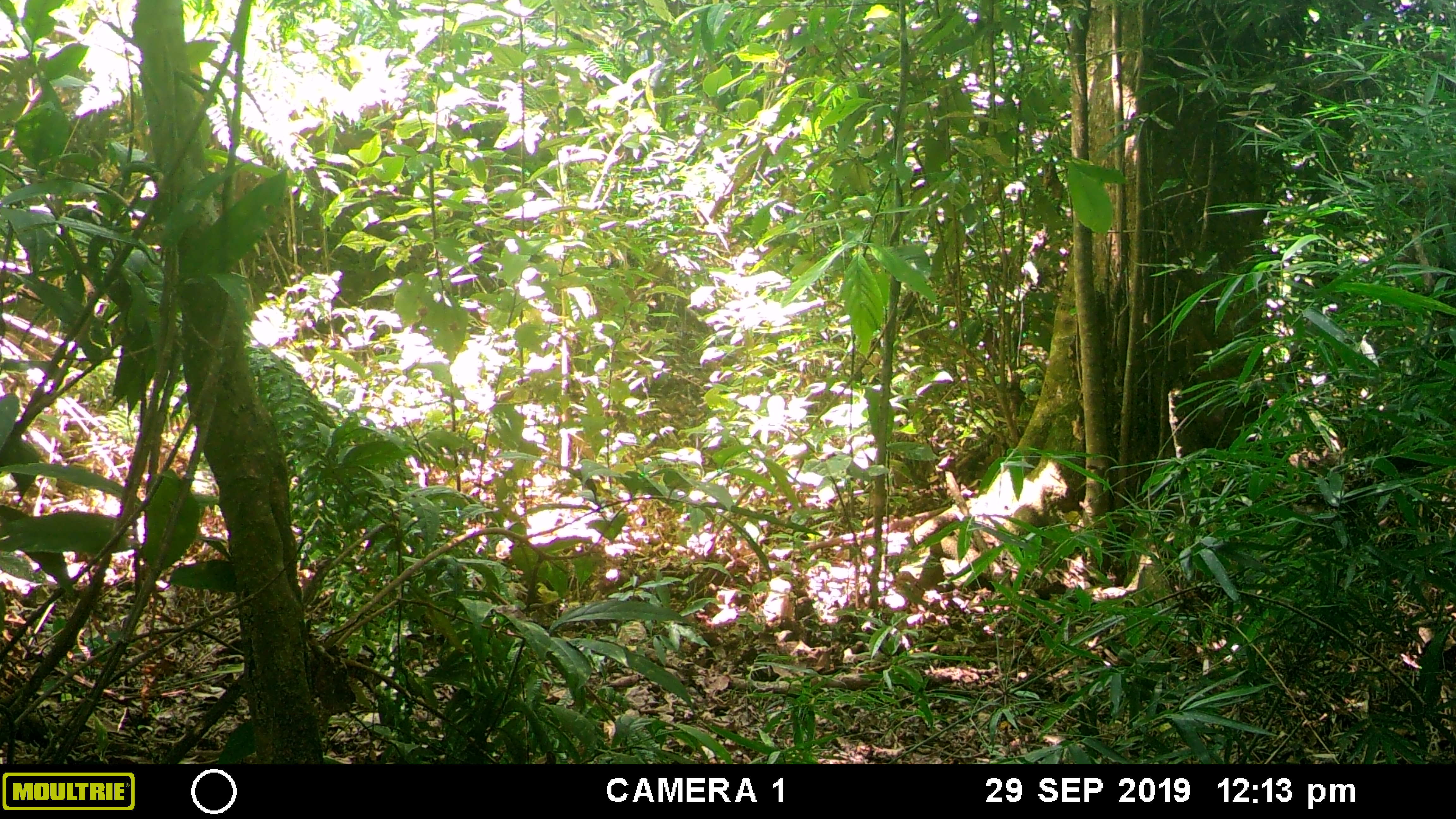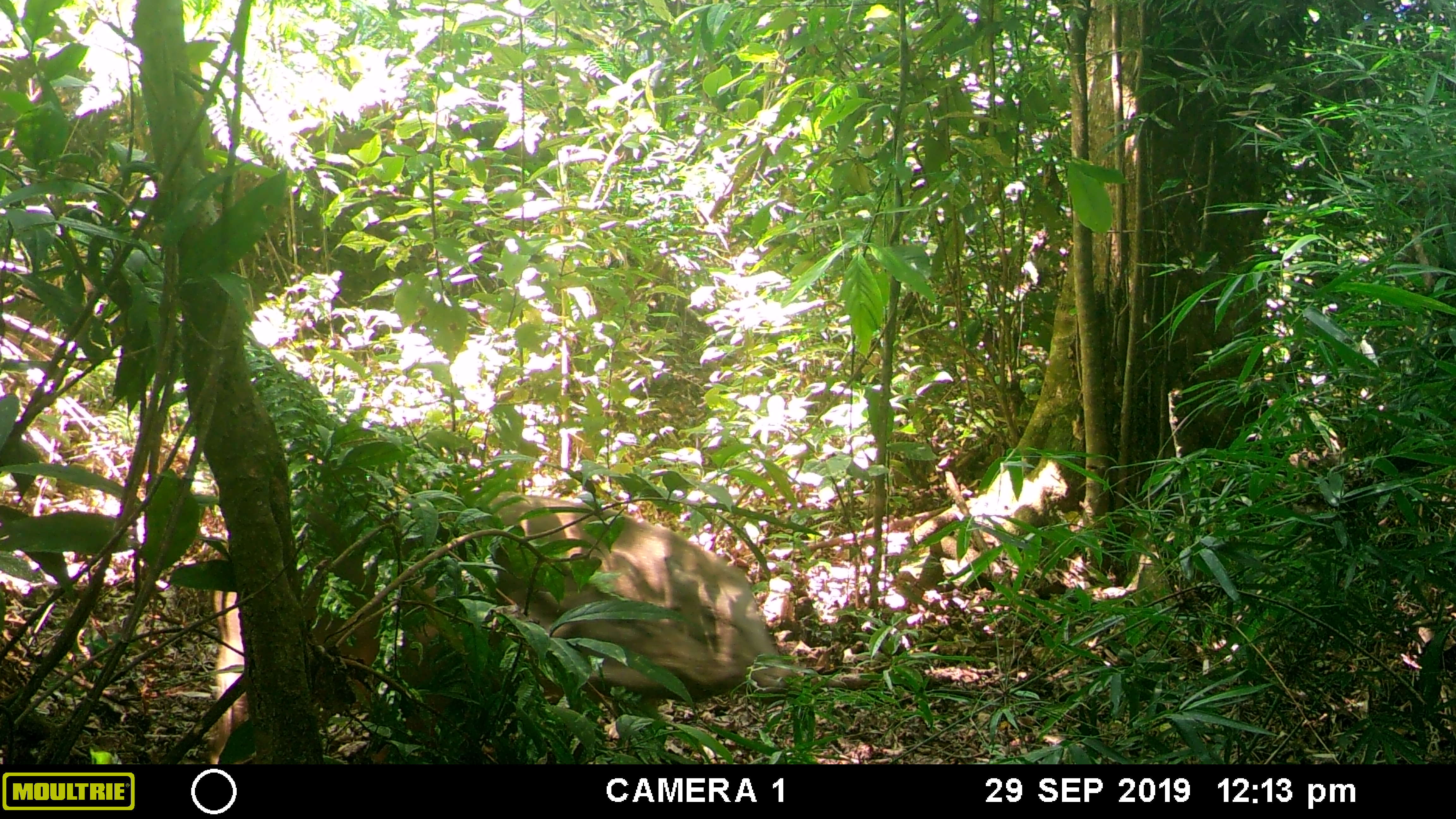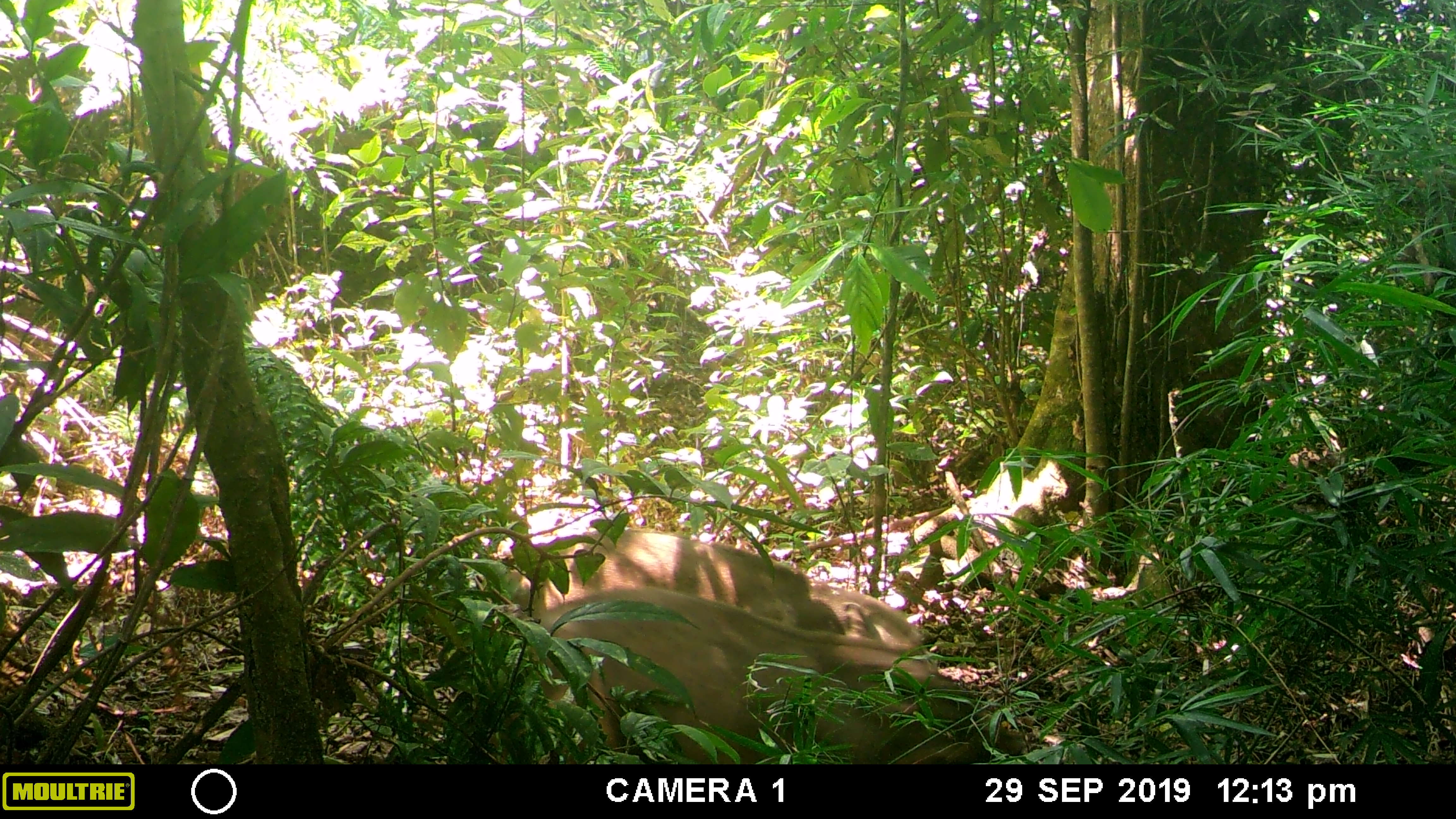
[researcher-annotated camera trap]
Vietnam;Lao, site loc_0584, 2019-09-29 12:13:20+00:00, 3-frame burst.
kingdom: Animalia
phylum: Chordata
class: Mammalia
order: Artiodactyla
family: Suidae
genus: Sus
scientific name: Sus scrofa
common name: eurasian wild pig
Eurasian wild pig (Sus scrofa). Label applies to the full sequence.